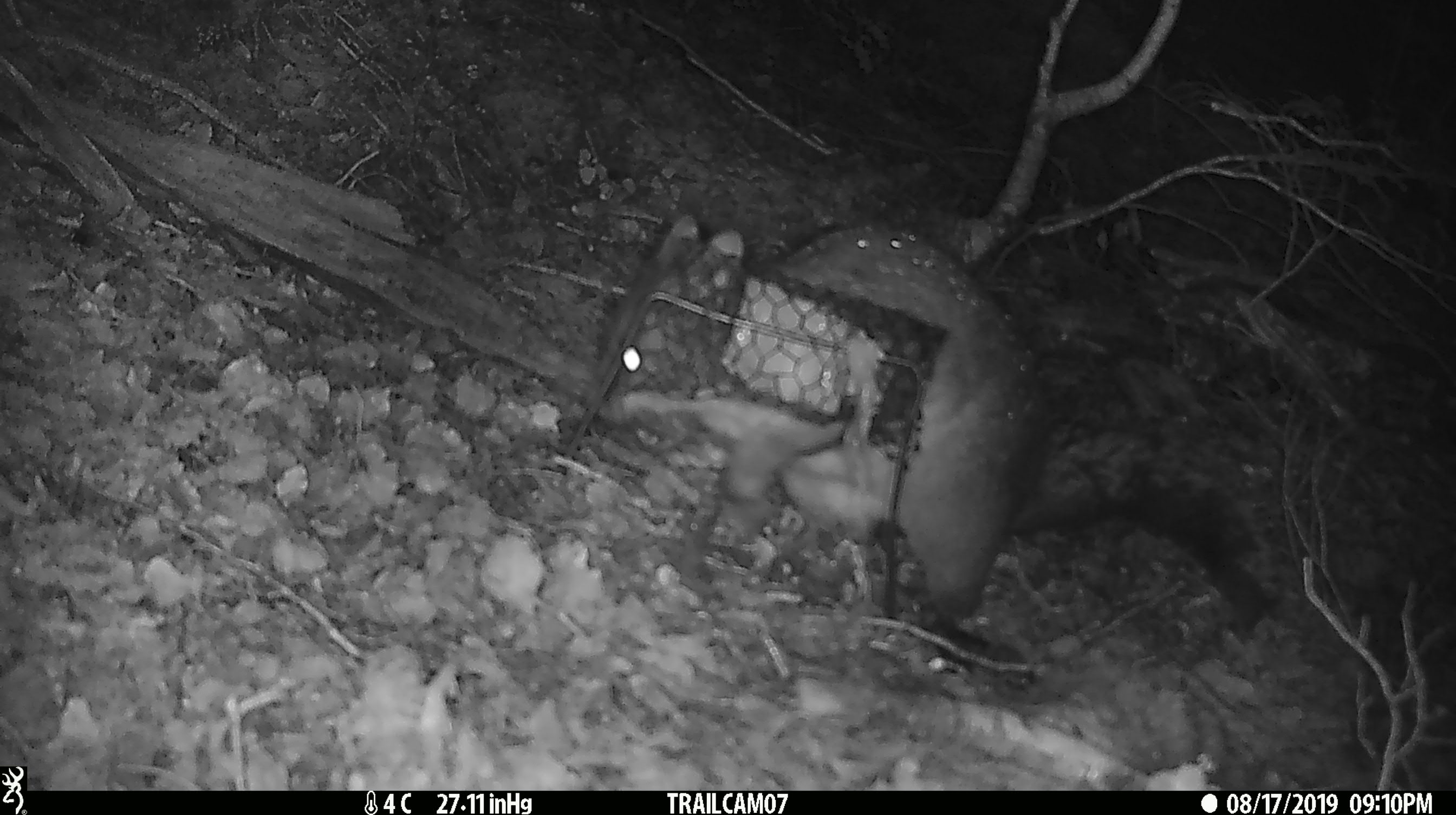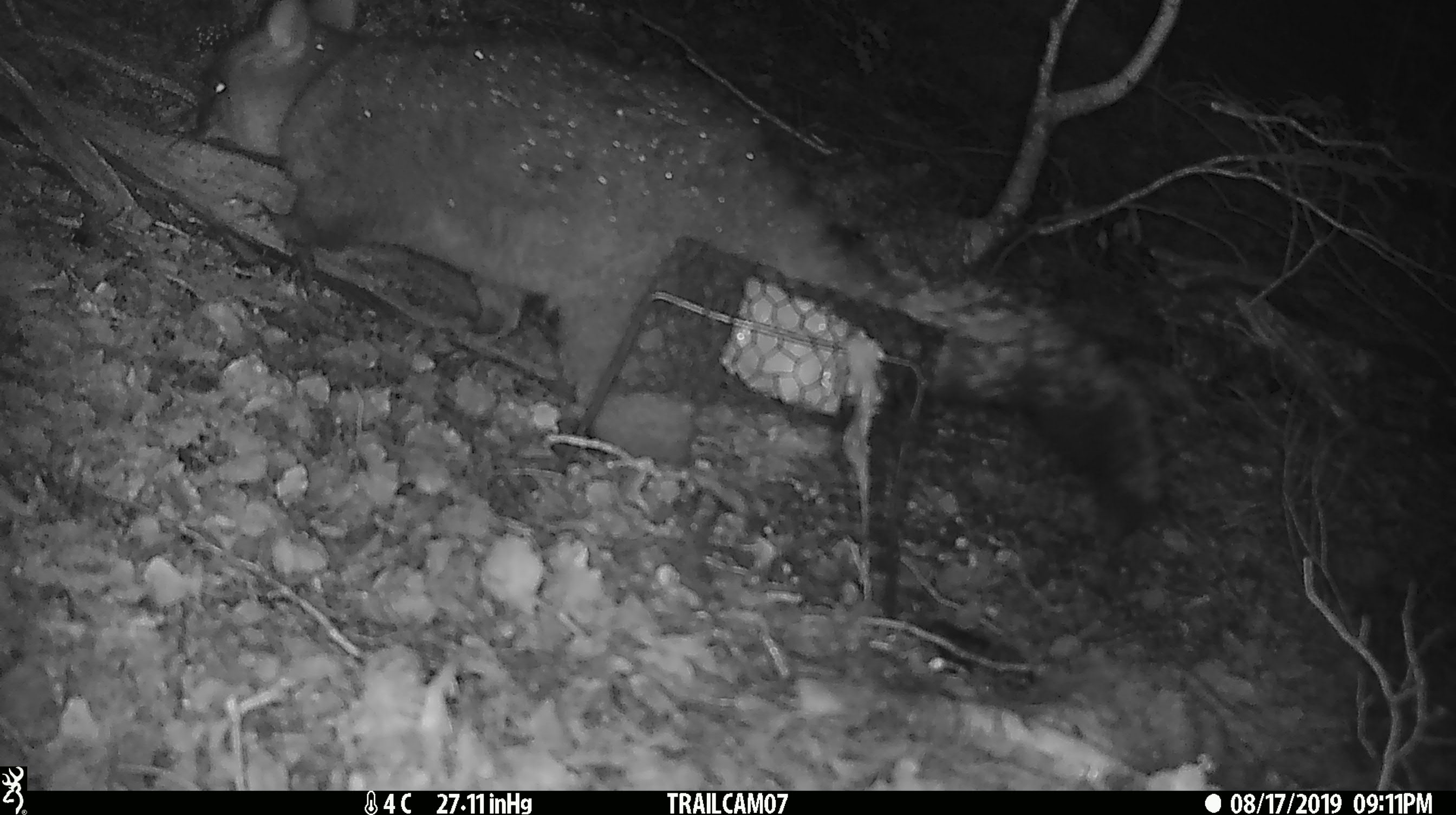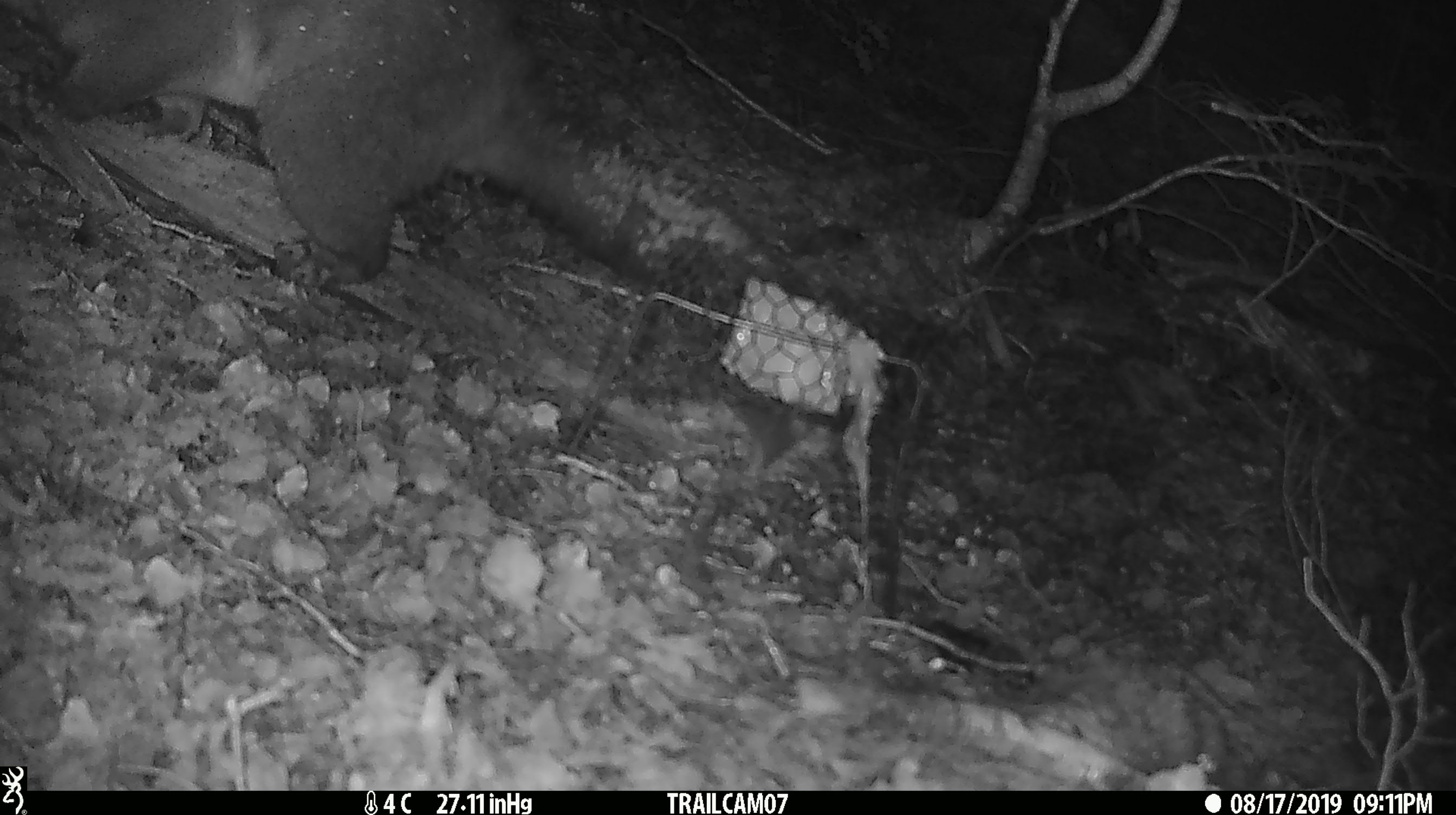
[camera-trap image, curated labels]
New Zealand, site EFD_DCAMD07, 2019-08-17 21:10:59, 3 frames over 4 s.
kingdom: Animalia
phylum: Chordata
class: Mammalia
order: Diprotodontia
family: Phalangeridae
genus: Trichosurus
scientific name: Trichosurus vulpecula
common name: common brushtail possum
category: possum